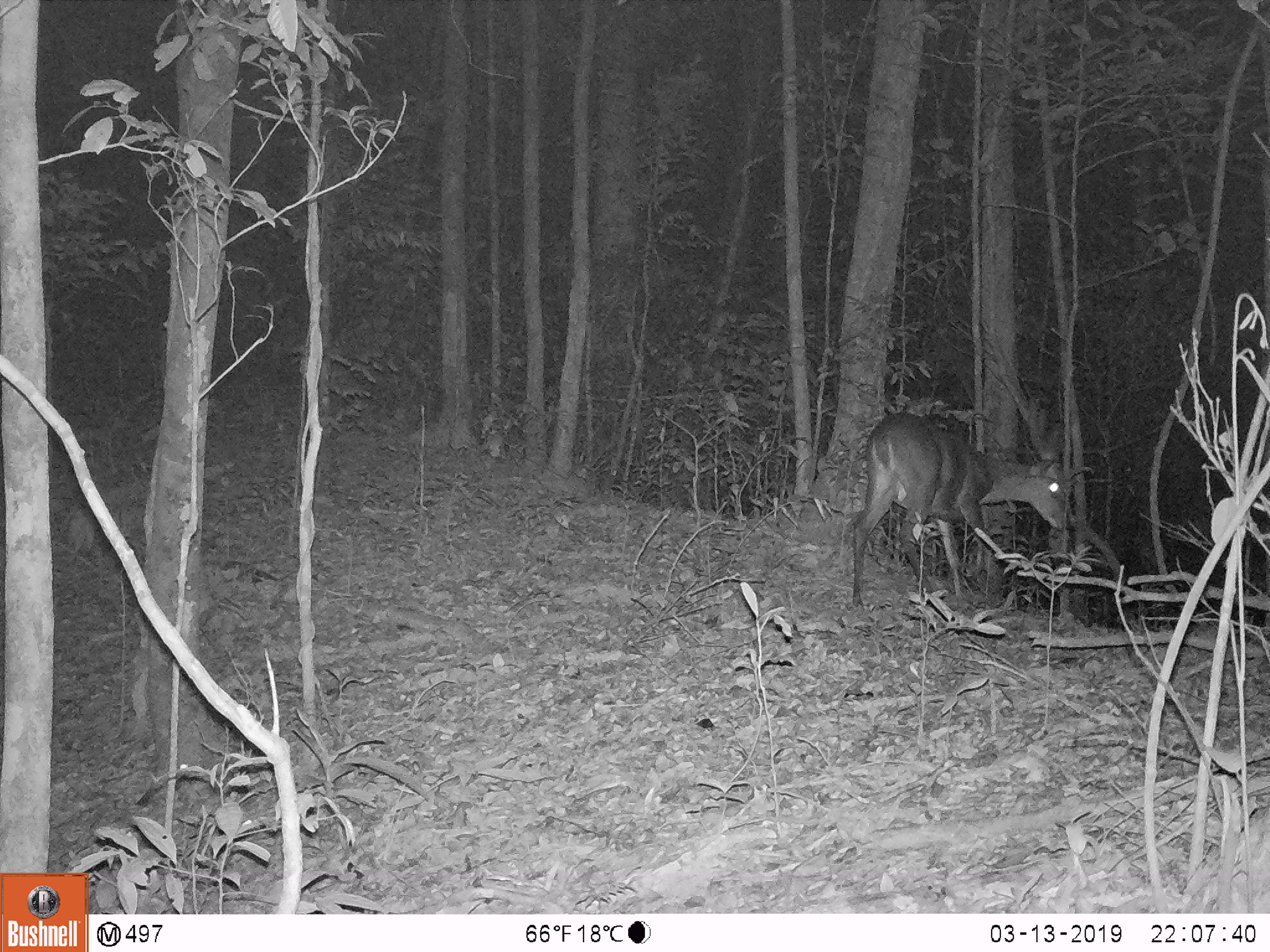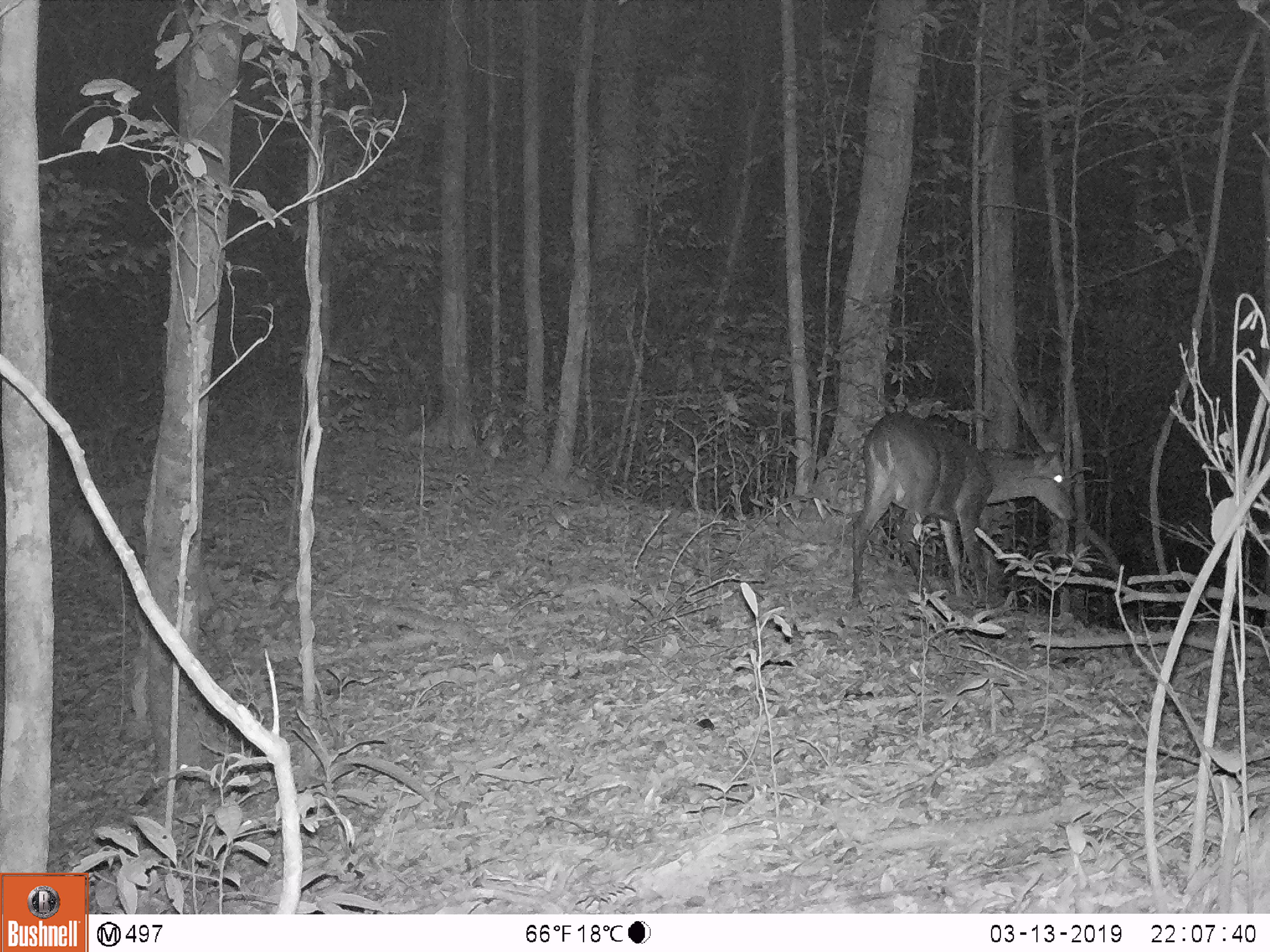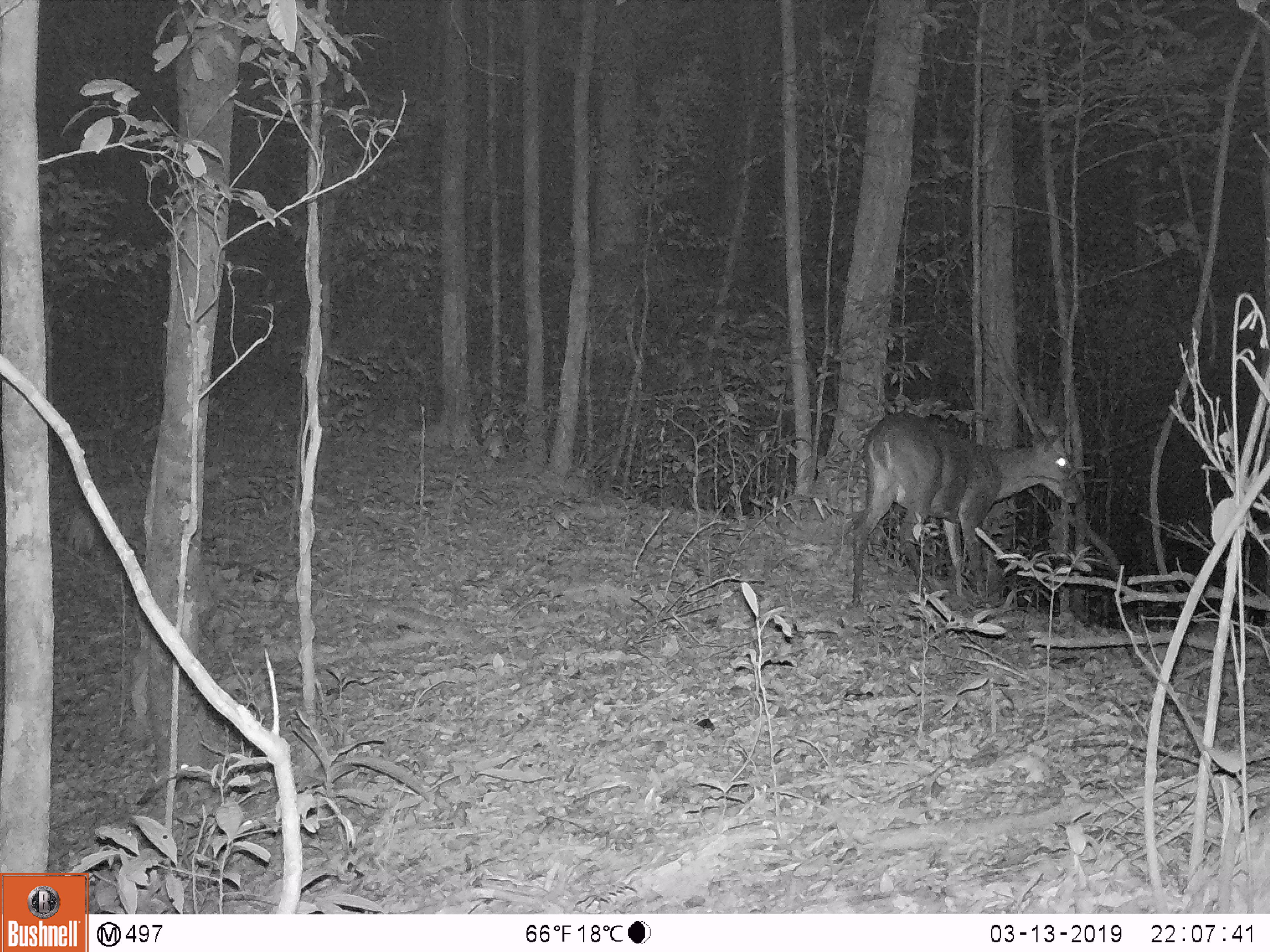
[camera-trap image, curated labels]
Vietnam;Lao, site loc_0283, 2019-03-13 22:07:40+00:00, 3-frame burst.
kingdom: Animalia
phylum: Chordata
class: Mammalia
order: Artiodactyla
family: Cervidae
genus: Muntiacus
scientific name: Muntiacus vuquangensis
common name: large-antlered muntjac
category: large antlered muntjac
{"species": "large antlered muntjac (large-antlered muntjac) (Muntiacus vuquangensis)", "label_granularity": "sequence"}